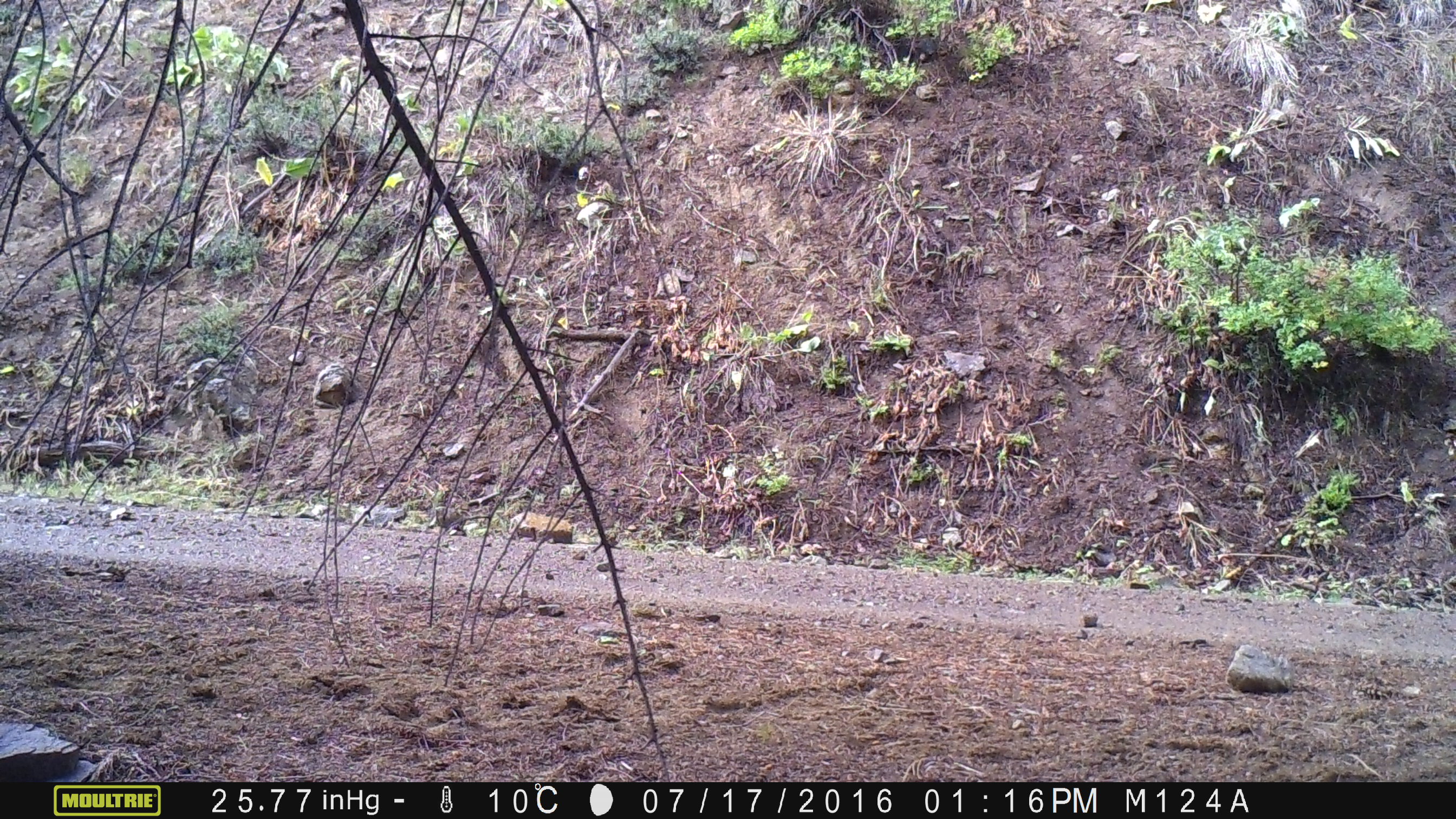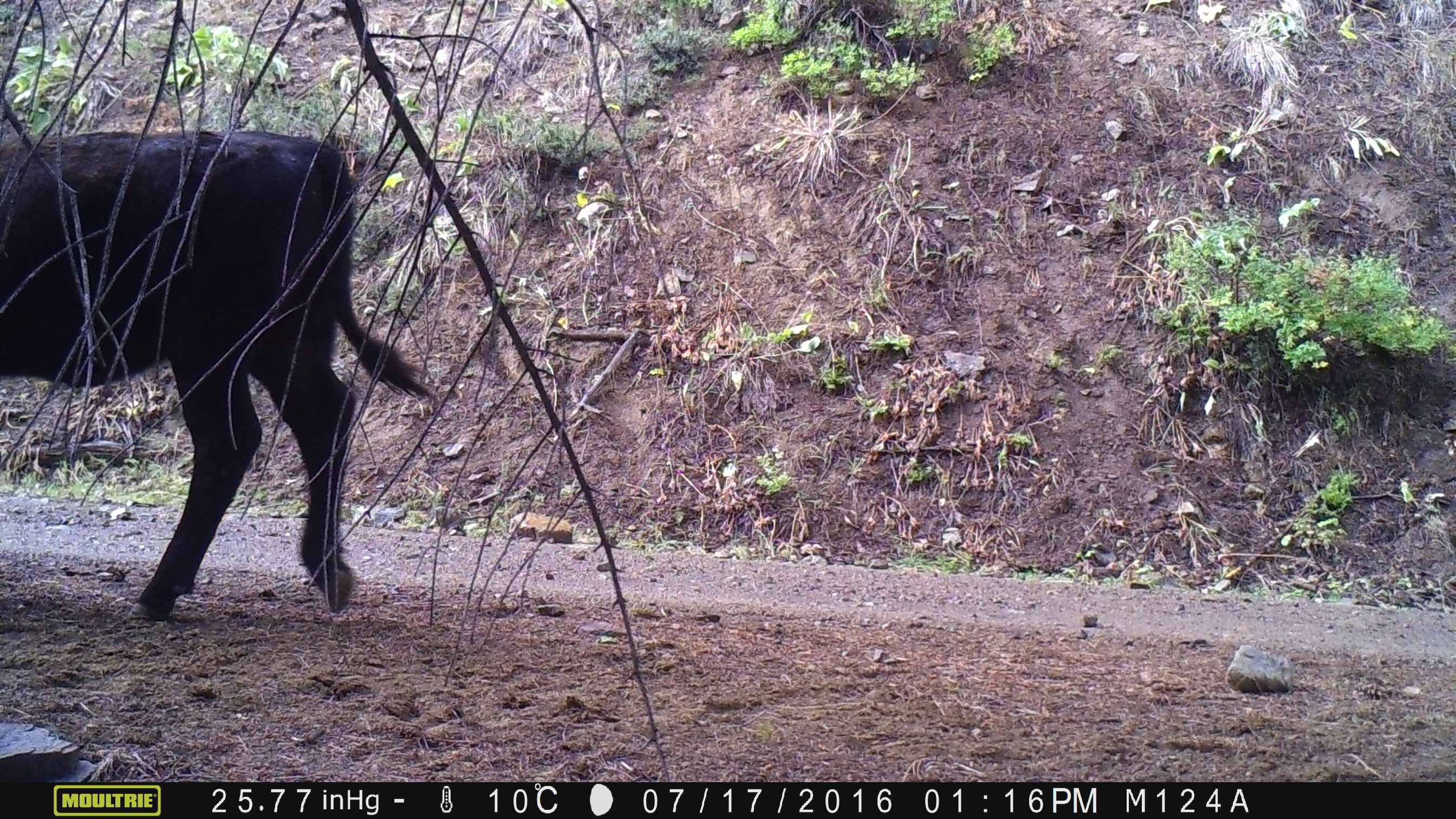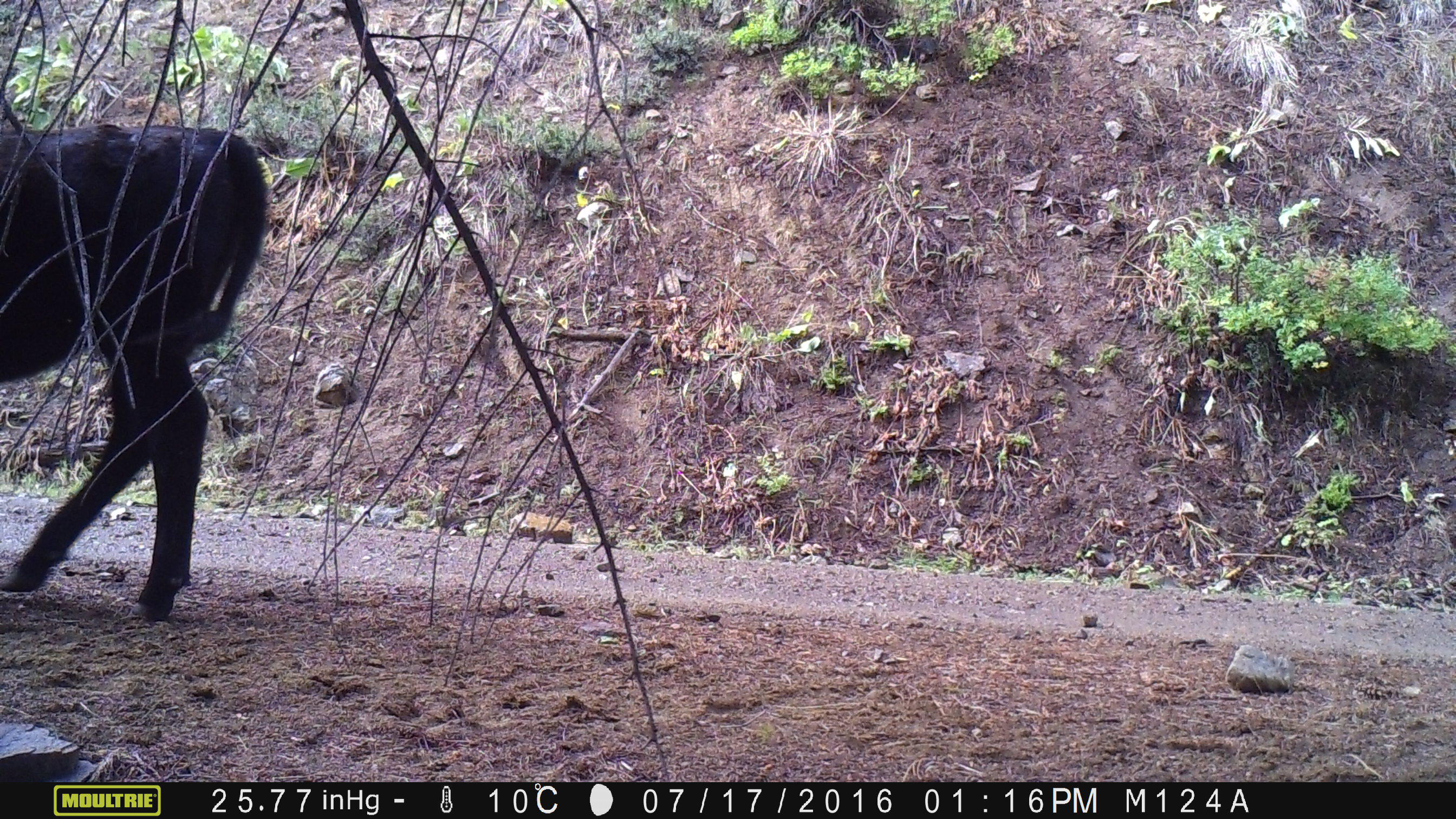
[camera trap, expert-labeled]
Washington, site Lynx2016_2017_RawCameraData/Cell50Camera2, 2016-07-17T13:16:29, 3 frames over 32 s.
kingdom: Animalia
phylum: Chordata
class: Mammalia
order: Artiodactyla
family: Bovidae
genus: Bos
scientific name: Bos taurus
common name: domestic cattle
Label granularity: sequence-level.